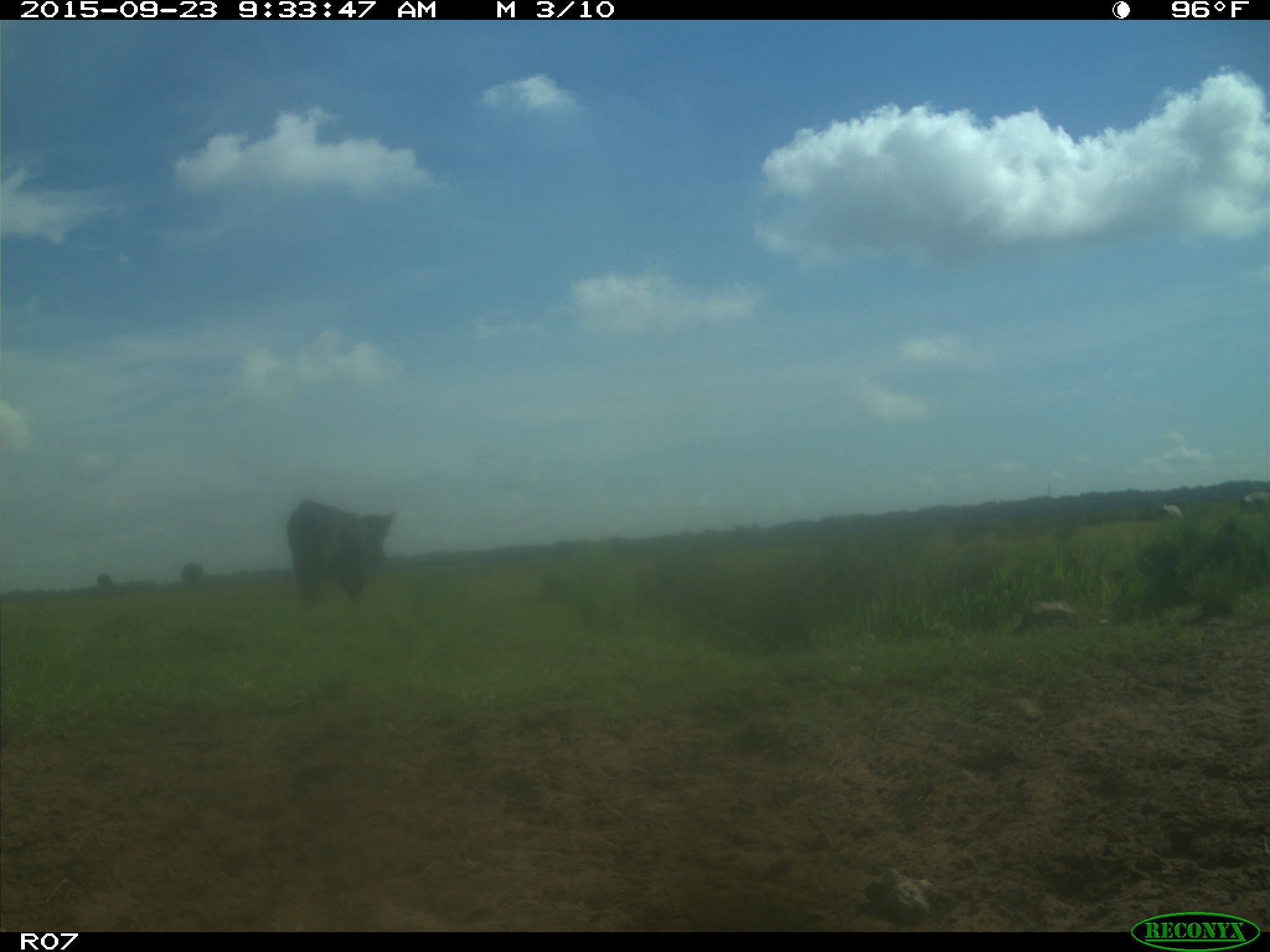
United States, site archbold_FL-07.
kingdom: Animalia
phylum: Chordata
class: Mammalia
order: Artiodactyla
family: Bovidae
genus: Bos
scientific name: Bos taurus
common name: domestic cow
Bos taurus (domestic cow).